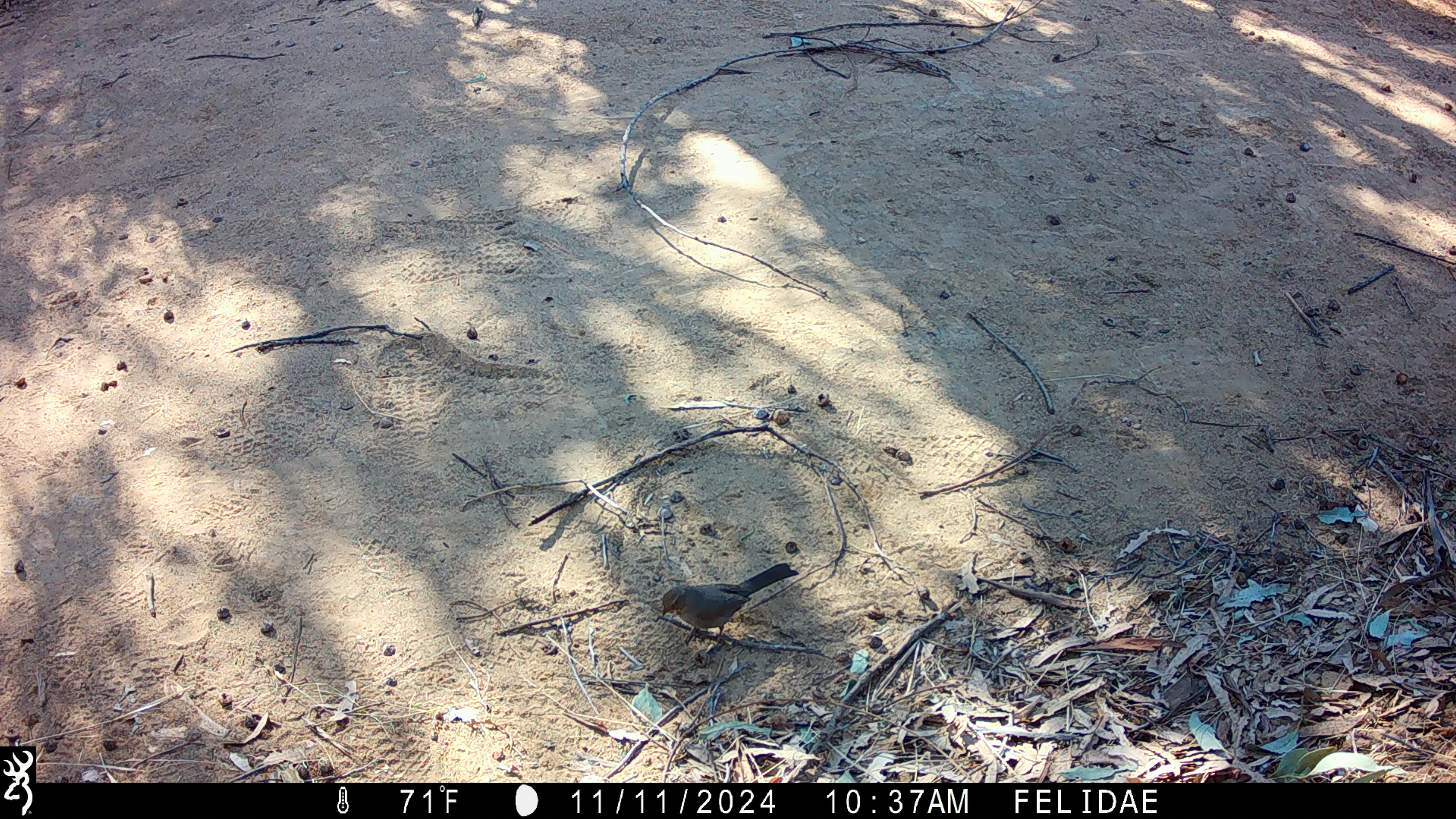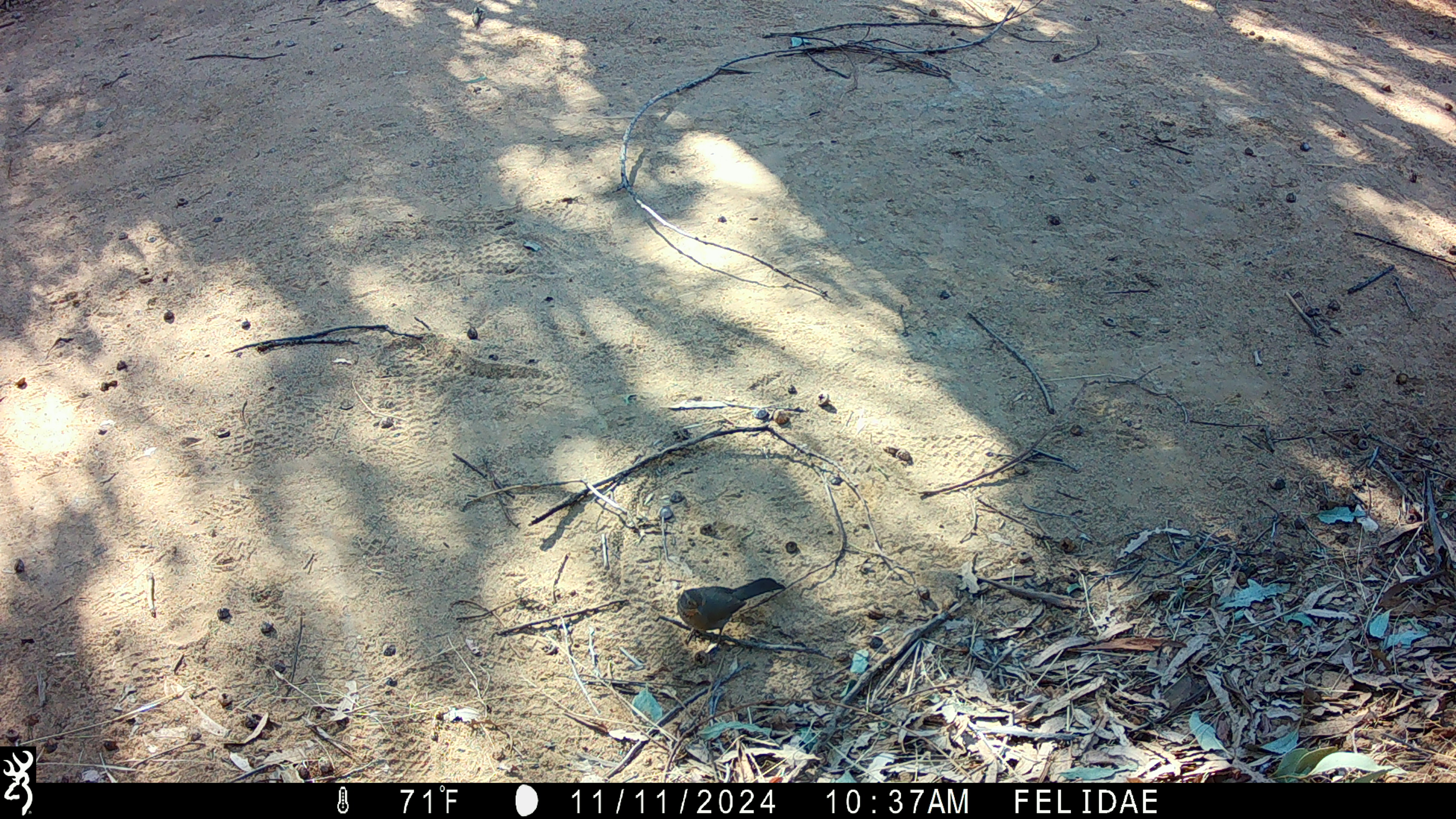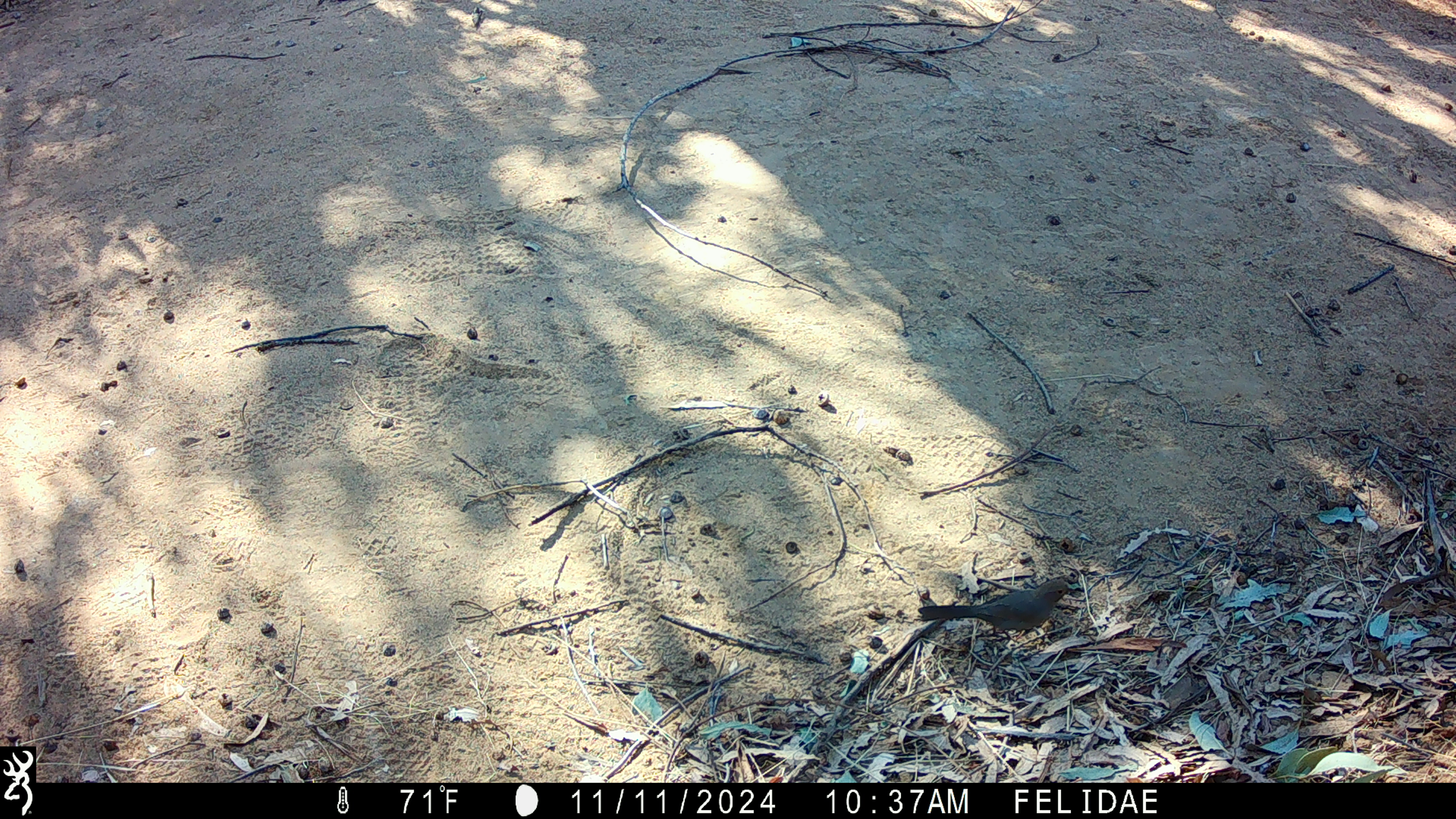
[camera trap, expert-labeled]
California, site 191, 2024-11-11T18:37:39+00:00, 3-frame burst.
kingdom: Animalia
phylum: Chordata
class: Aves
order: Passeriformes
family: Passerellidae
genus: Melozone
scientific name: Melozone crissalis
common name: california towhee